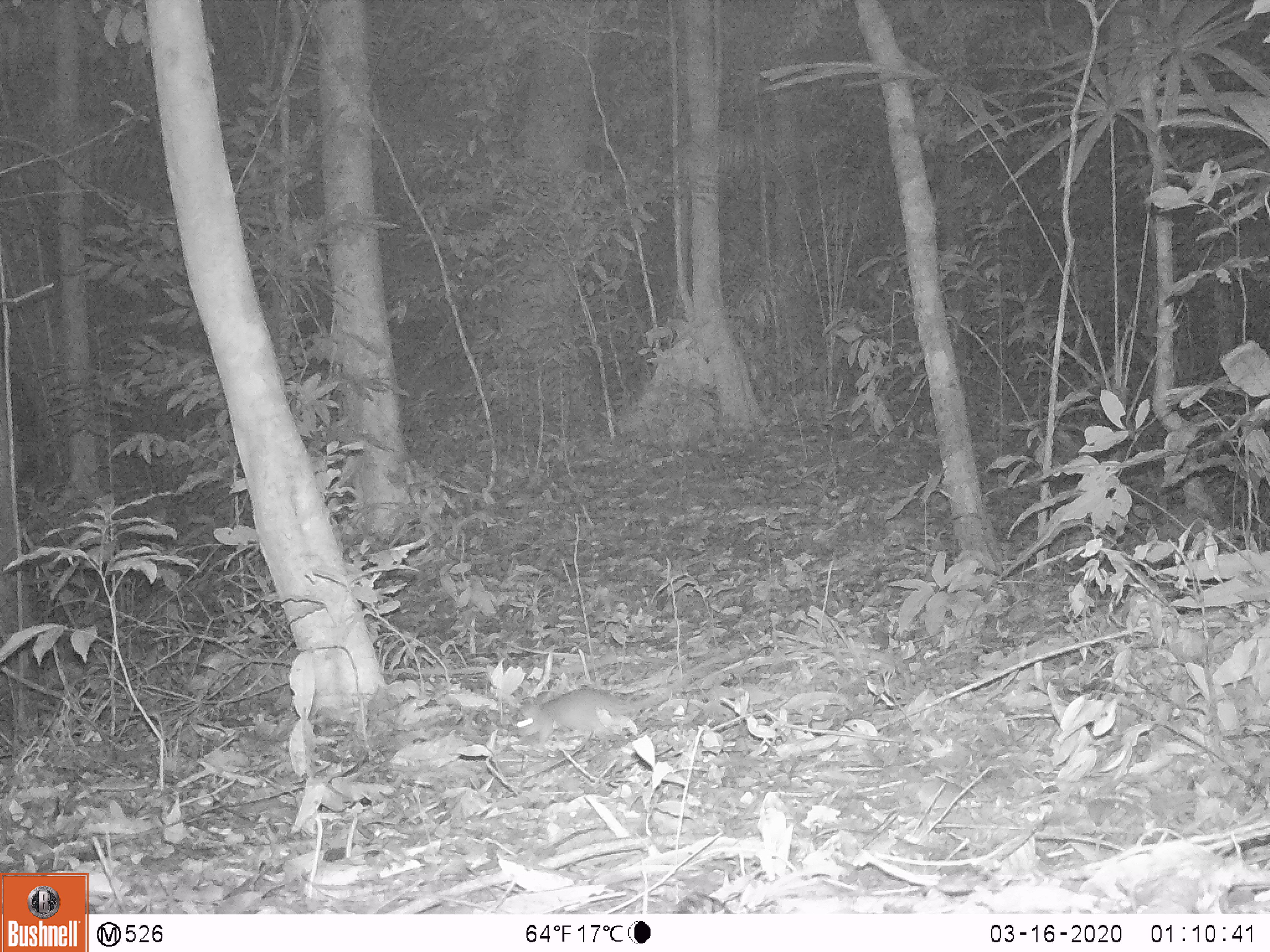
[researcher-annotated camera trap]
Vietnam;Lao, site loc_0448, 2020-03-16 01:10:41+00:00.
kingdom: Animalia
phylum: Chordata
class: Mammalia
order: Rodentia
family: Muridae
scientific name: Muridae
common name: old-world mice and rats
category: unidentified murid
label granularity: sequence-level